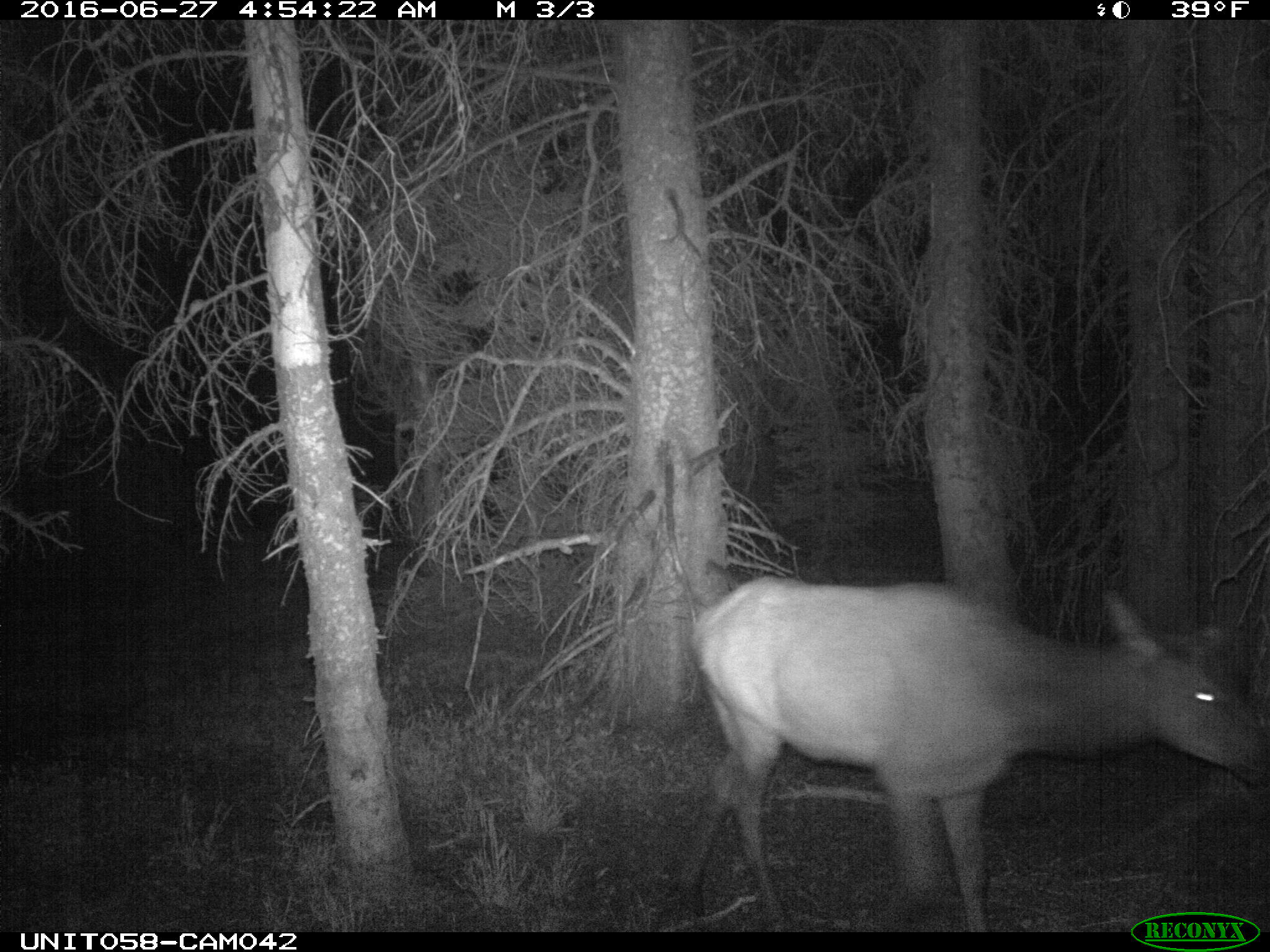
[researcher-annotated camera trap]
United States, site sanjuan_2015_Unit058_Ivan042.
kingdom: Animalia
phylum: Chordata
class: Mammalia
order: Artiodactyla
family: Cervidae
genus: Cervus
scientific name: Cervus elaphus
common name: red deer